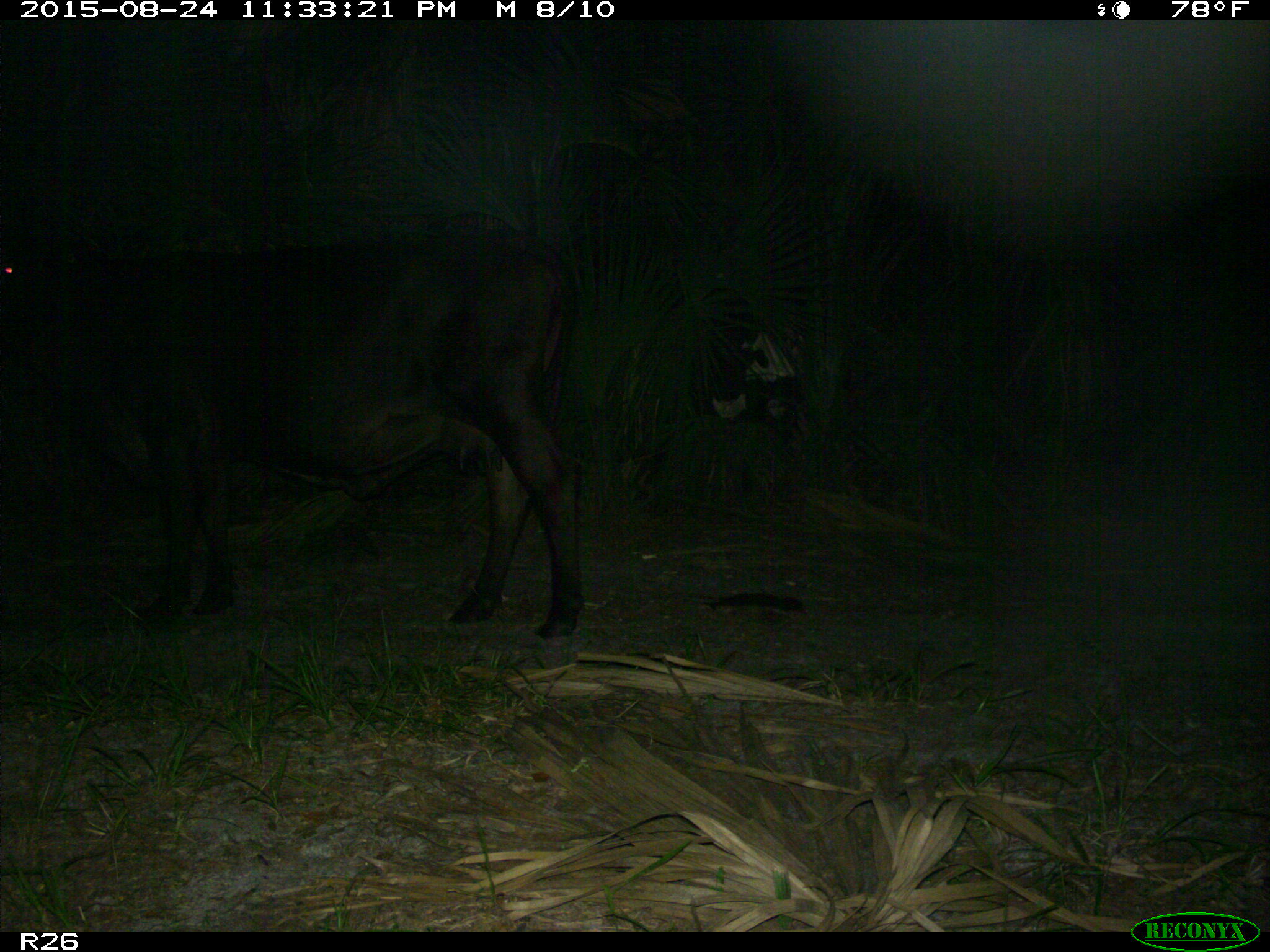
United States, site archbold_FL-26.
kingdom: Animalia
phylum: Chordata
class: Mammalia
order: Artiodactyla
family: Bovidae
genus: Bos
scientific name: Bos taurus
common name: domestic cow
Bos taurus (domestic cow).